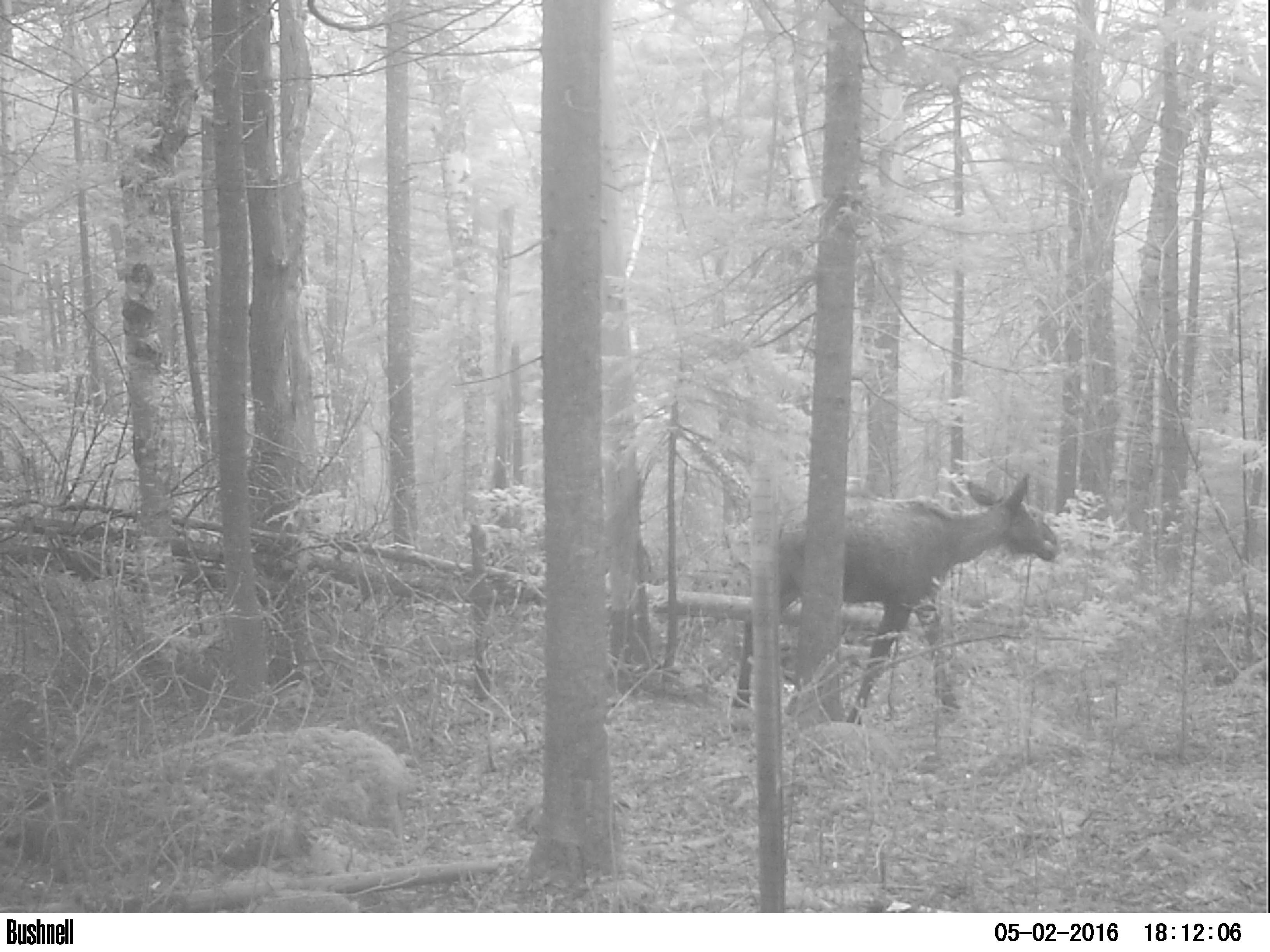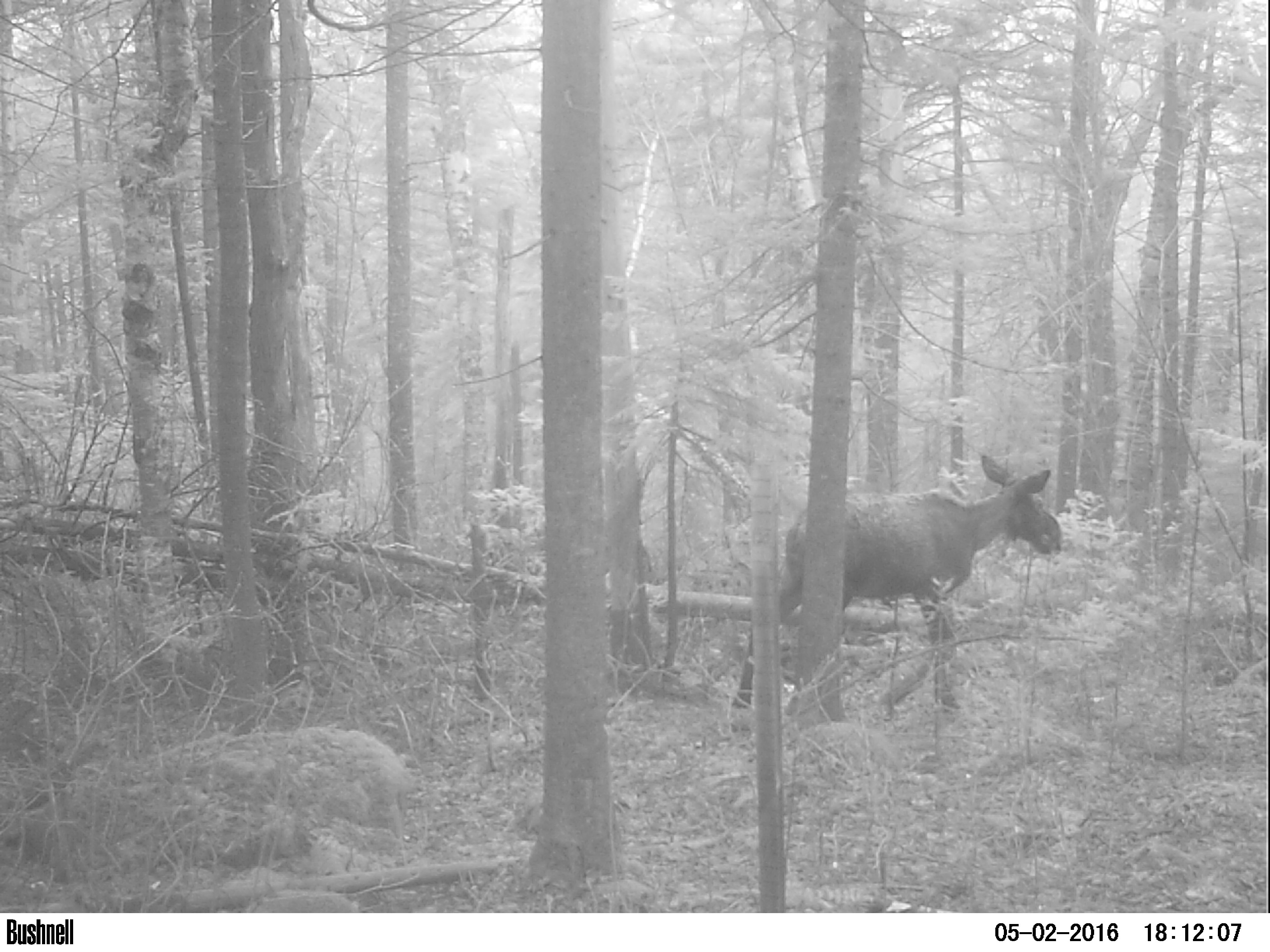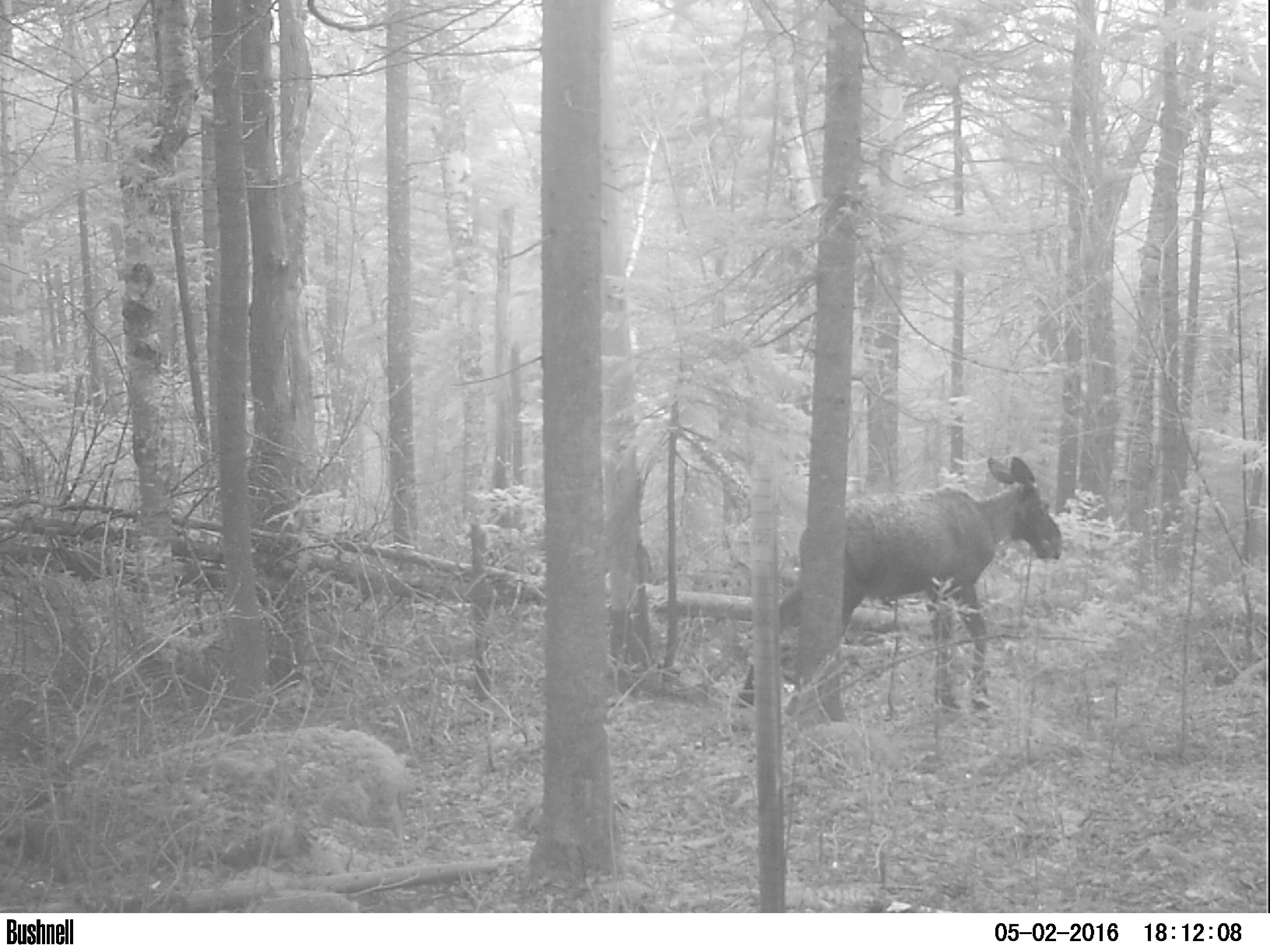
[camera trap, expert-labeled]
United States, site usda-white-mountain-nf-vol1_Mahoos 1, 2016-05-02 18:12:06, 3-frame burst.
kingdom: Animalia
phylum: Chordata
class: Mammalia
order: Artiodactyla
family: Cervidae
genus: Alces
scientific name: Alces alces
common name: moose